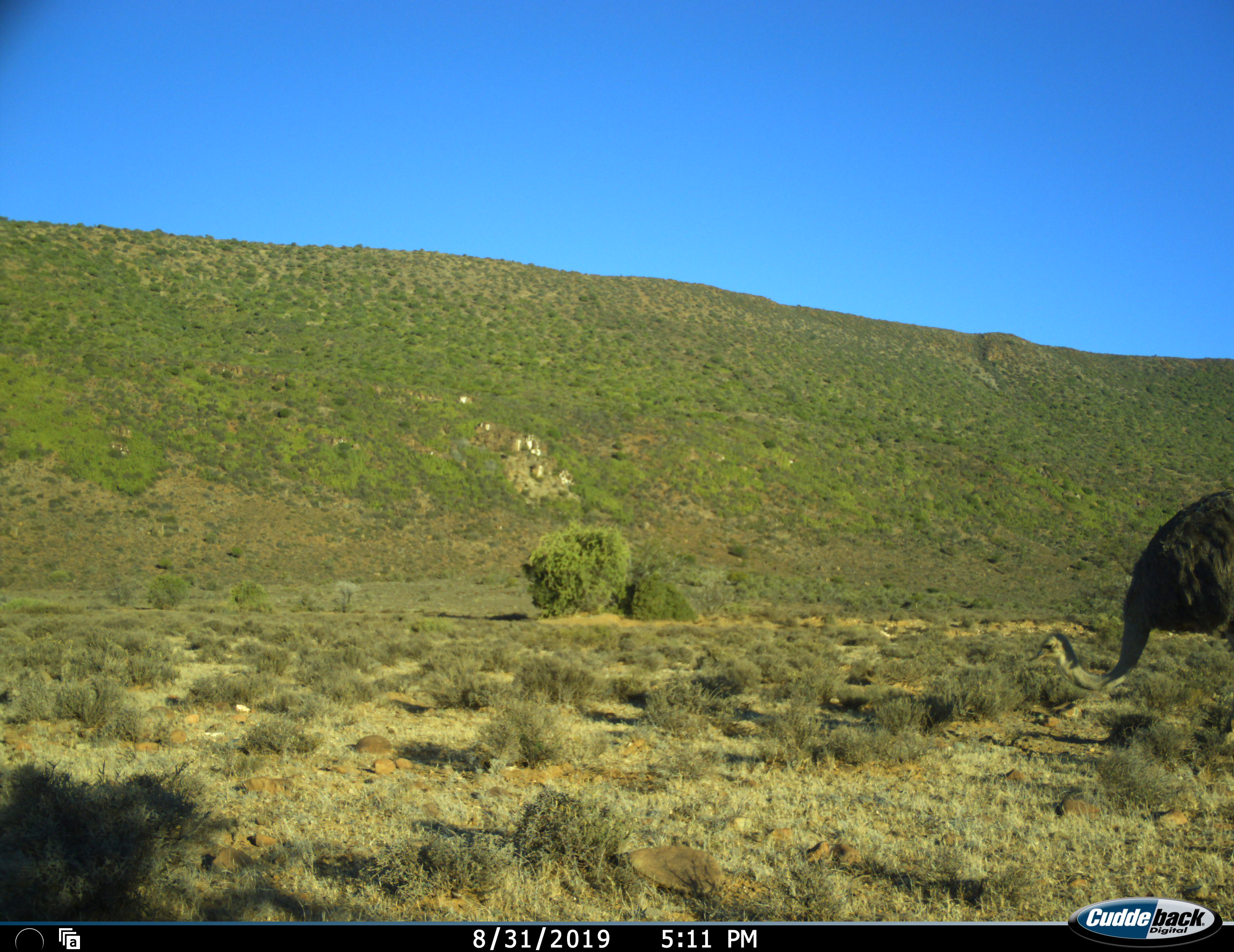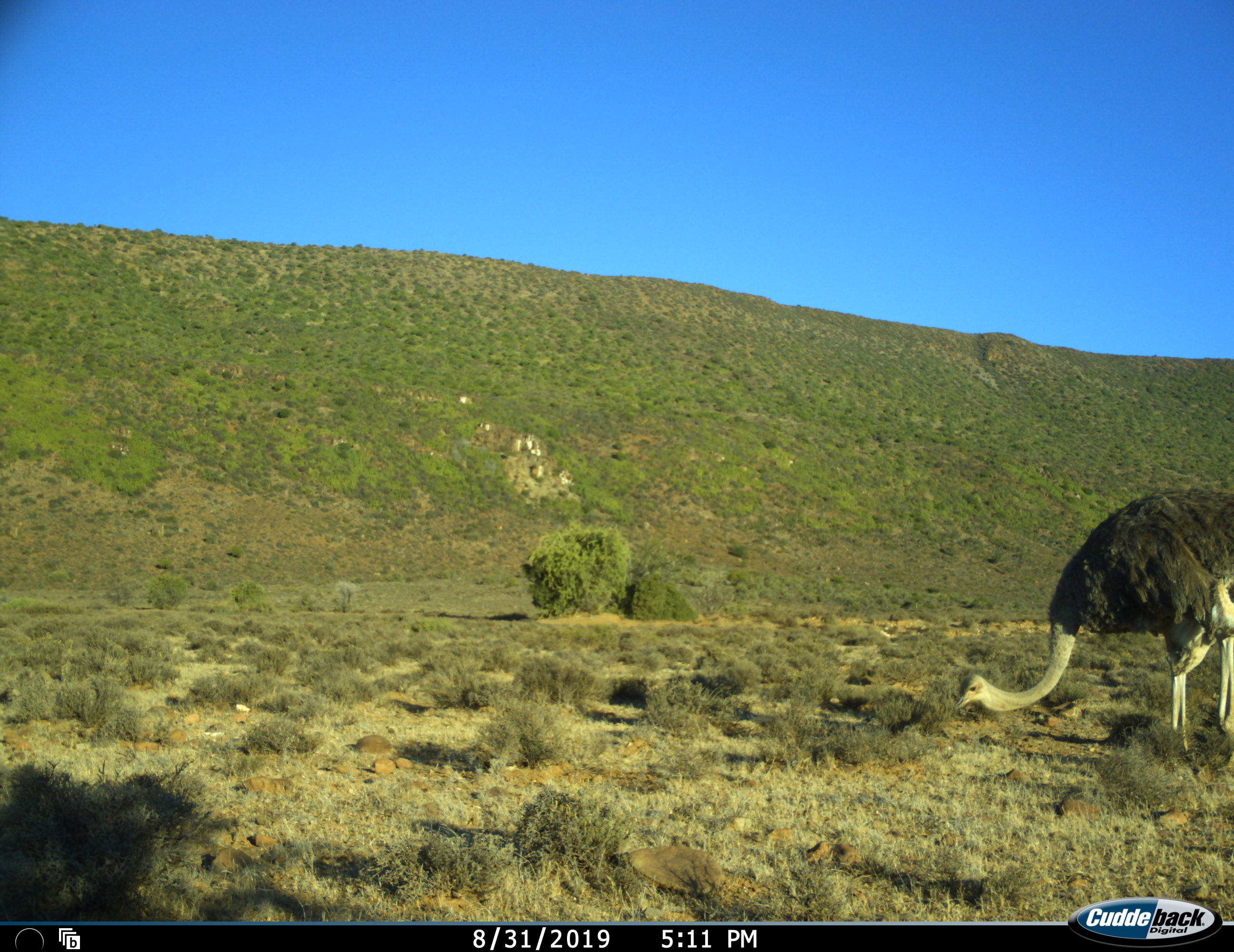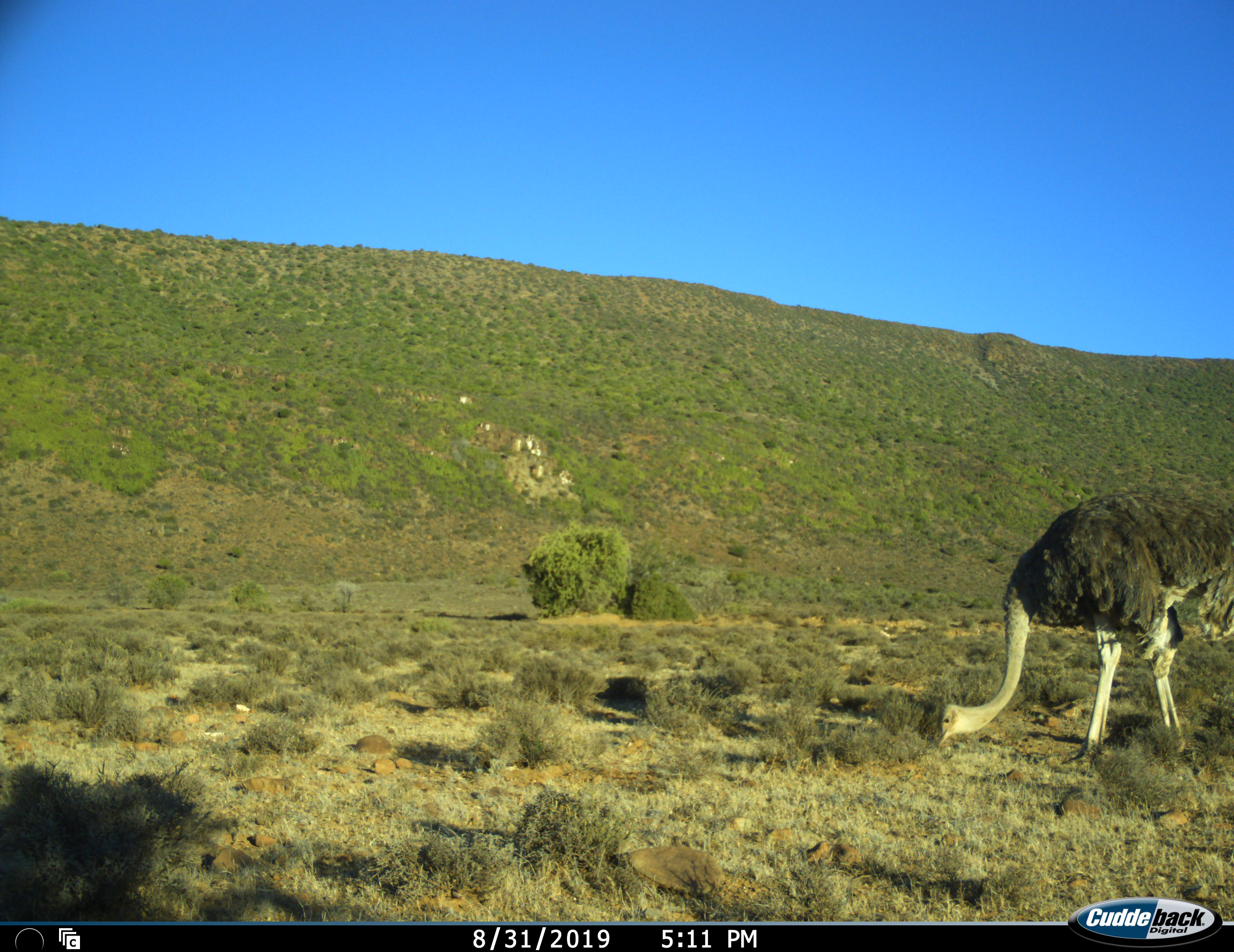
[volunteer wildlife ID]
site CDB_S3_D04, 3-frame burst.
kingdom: Animalia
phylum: Chordata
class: Aves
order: Struthioniformes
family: Struthionidae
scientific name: Struthionidae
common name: ostrich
Ostrich (Struthionidae), count 1. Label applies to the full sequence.